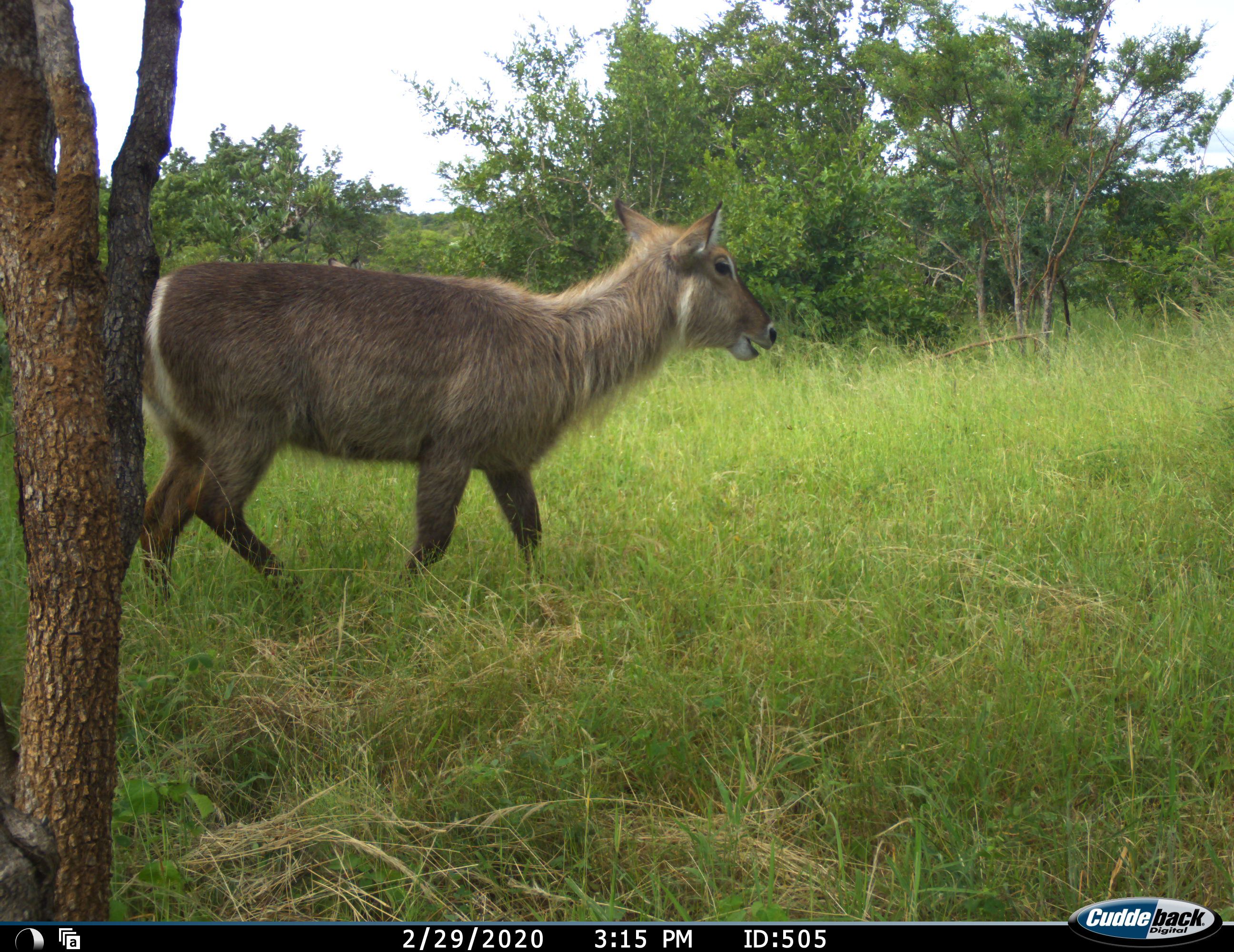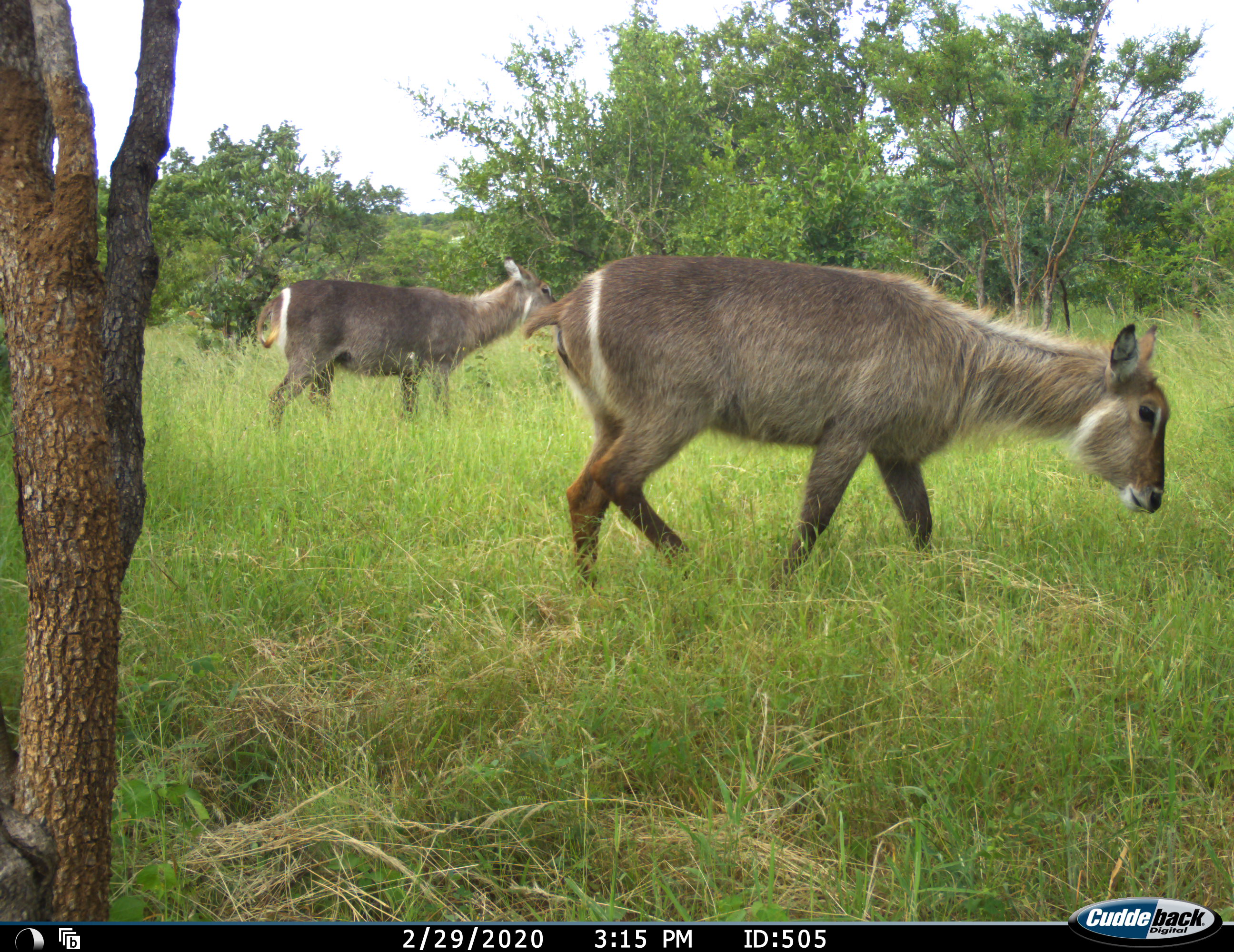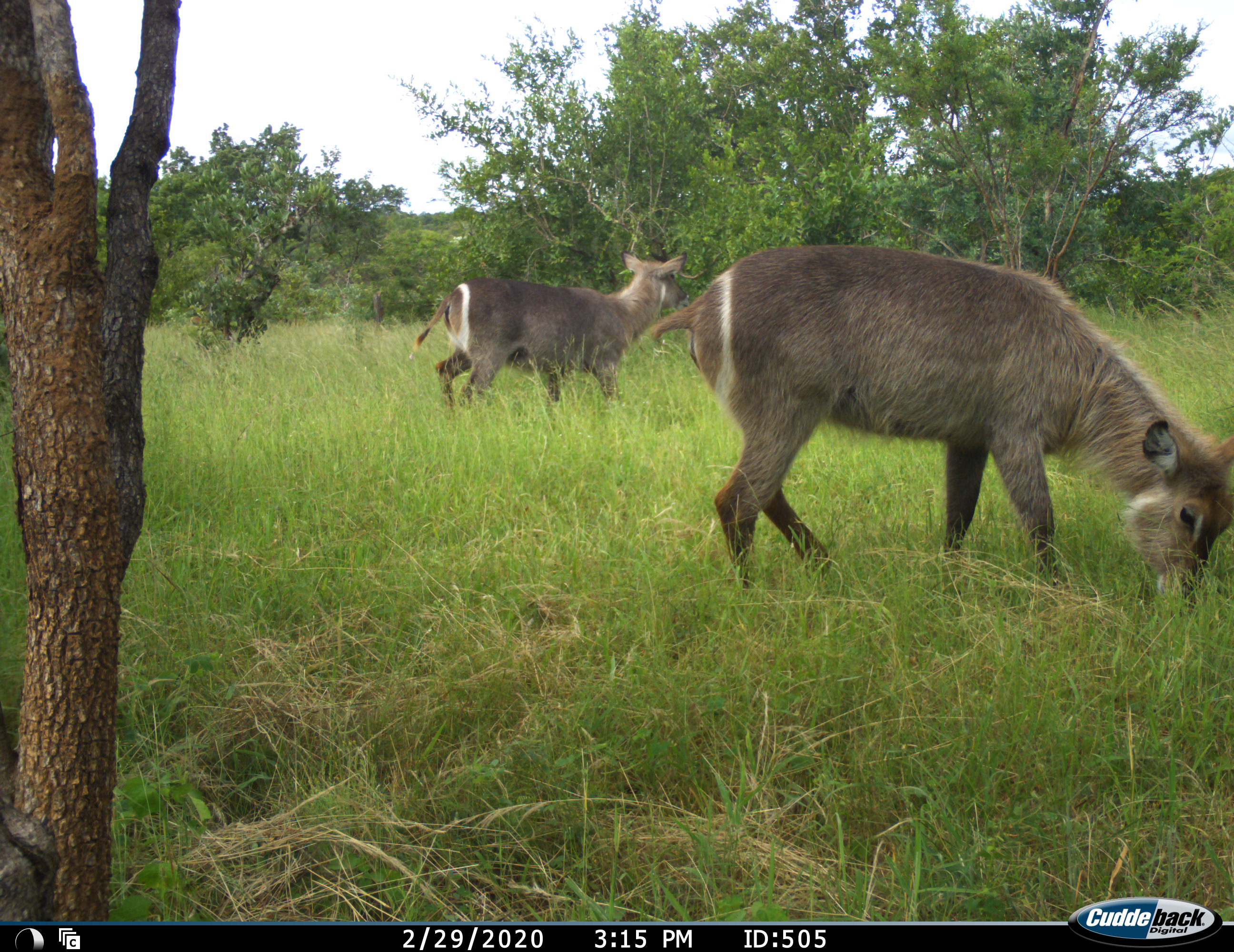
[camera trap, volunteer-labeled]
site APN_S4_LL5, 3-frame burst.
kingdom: Animalia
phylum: Chordata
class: Mammalia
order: Artiodactyla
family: Bovidae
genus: Kobus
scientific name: Kobus ellipsiprymnus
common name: waterbuck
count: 2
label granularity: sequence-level